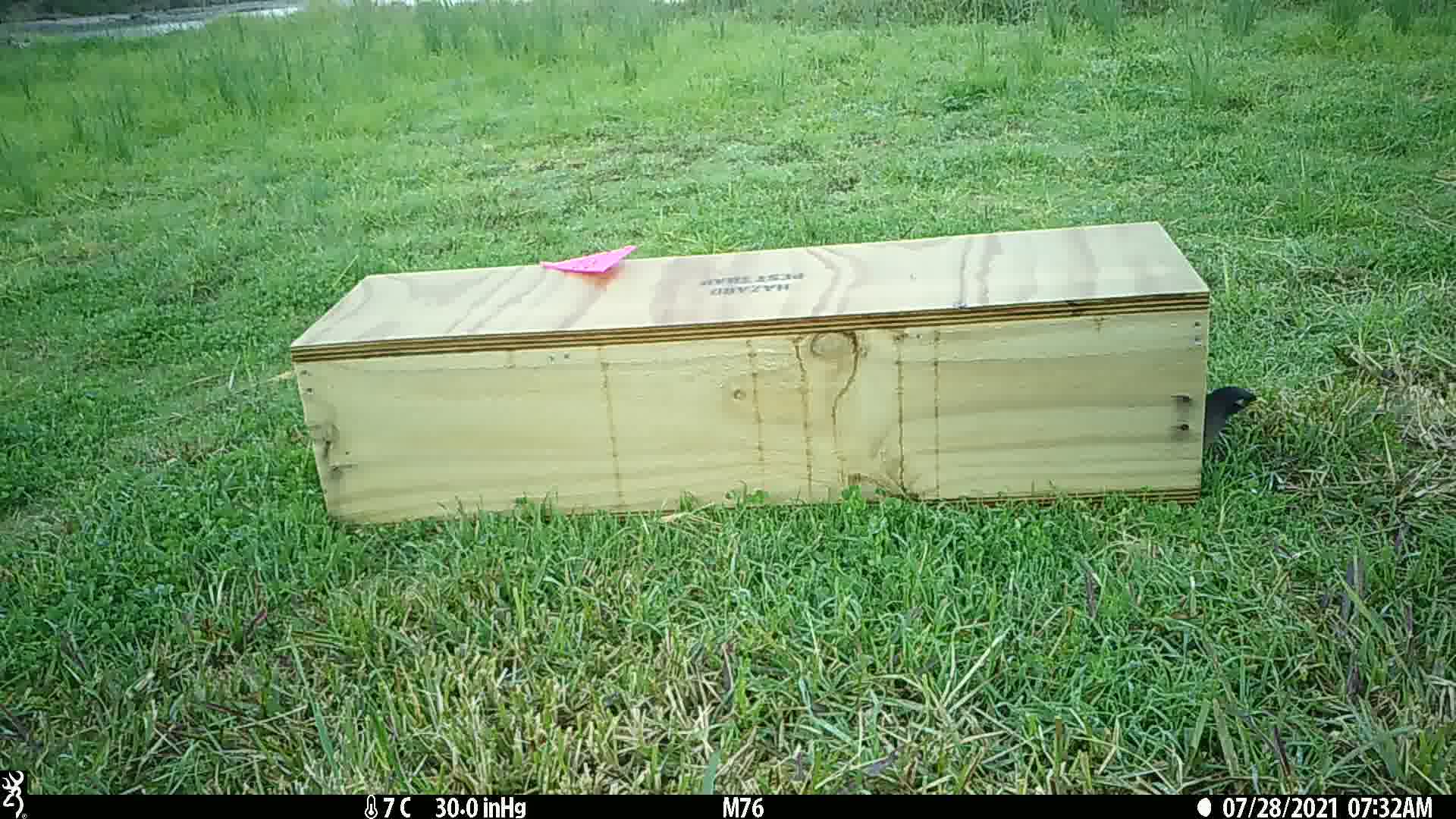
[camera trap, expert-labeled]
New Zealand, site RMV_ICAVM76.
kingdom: Animalia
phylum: Chordata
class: Aves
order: Passeriformes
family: Sturnidae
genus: Acridotheres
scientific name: Acridotheres tristis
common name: common myna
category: myna